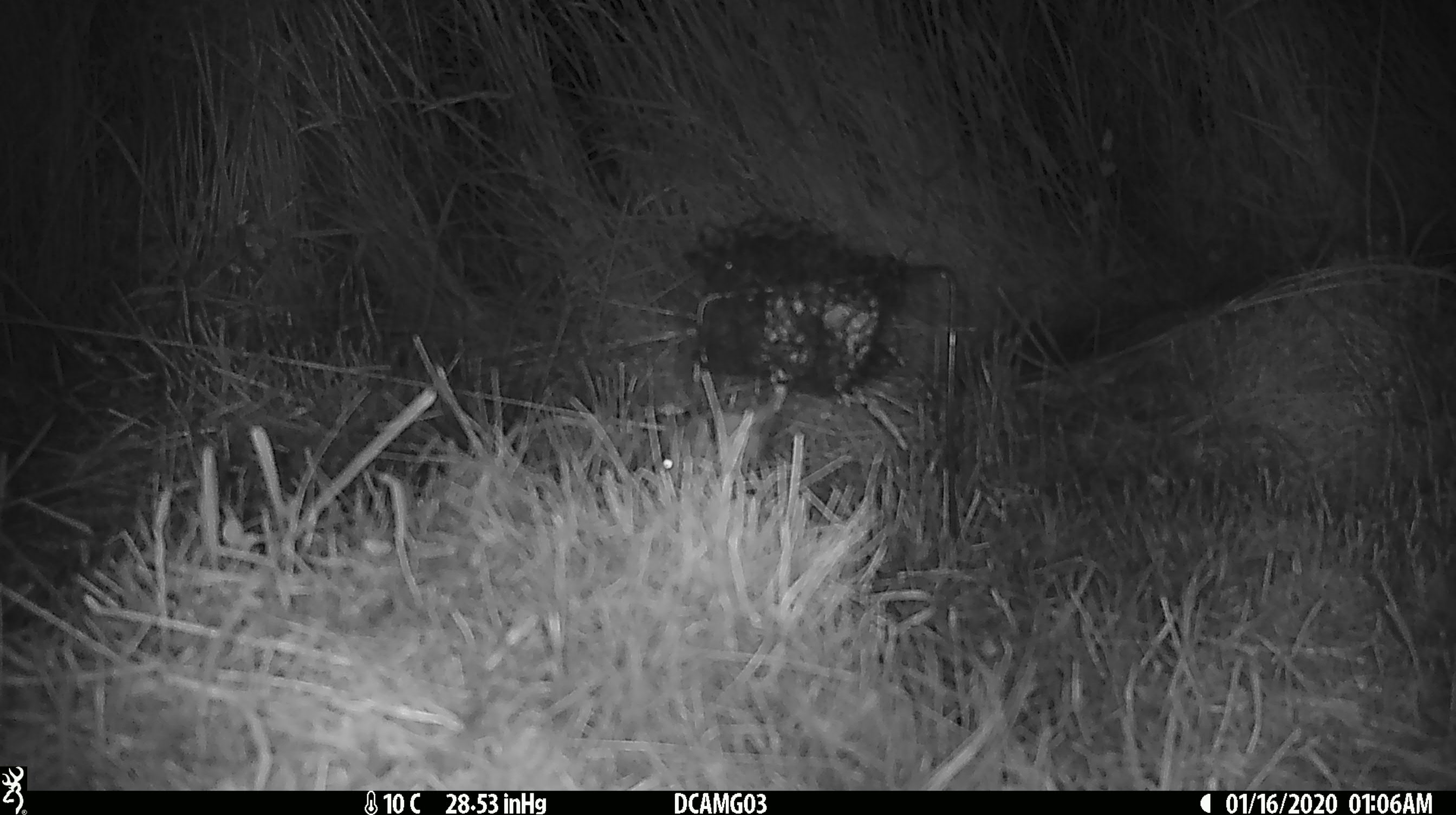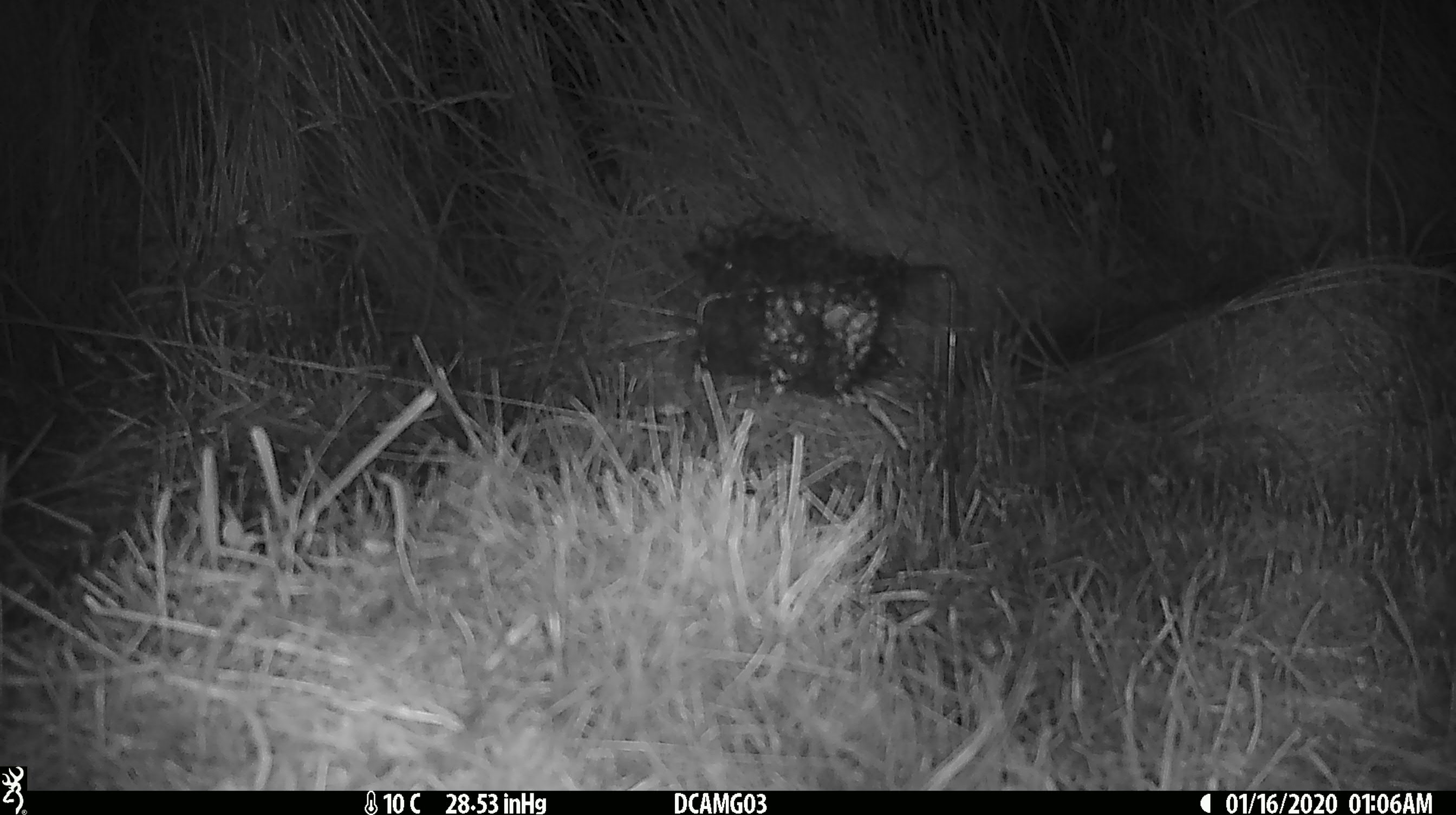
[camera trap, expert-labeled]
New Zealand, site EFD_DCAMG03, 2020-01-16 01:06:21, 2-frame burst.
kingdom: Animalia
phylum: Chordata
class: Mammalia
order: Rodentia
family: Muridae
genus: Mus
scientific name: Mus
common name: mouse